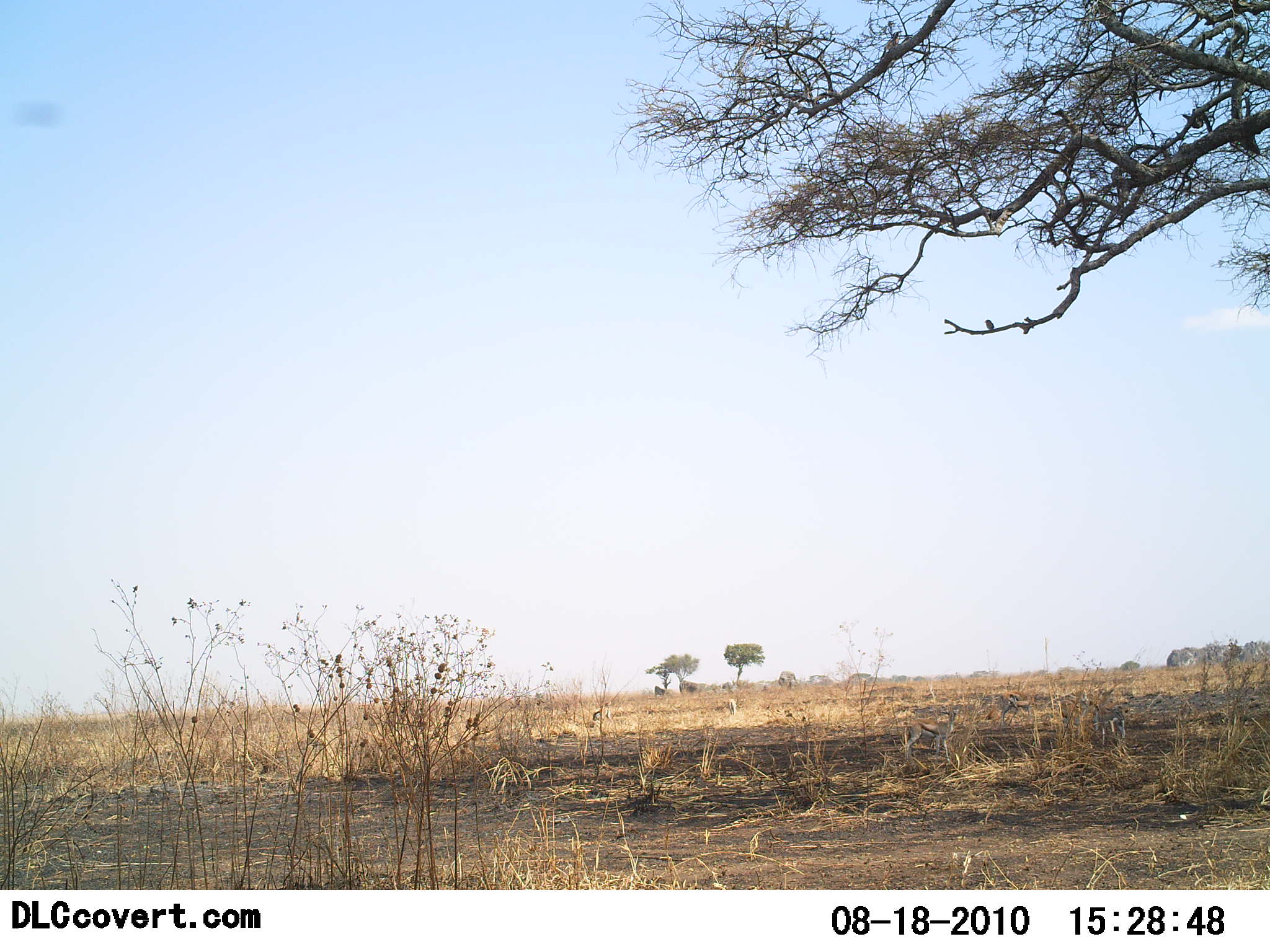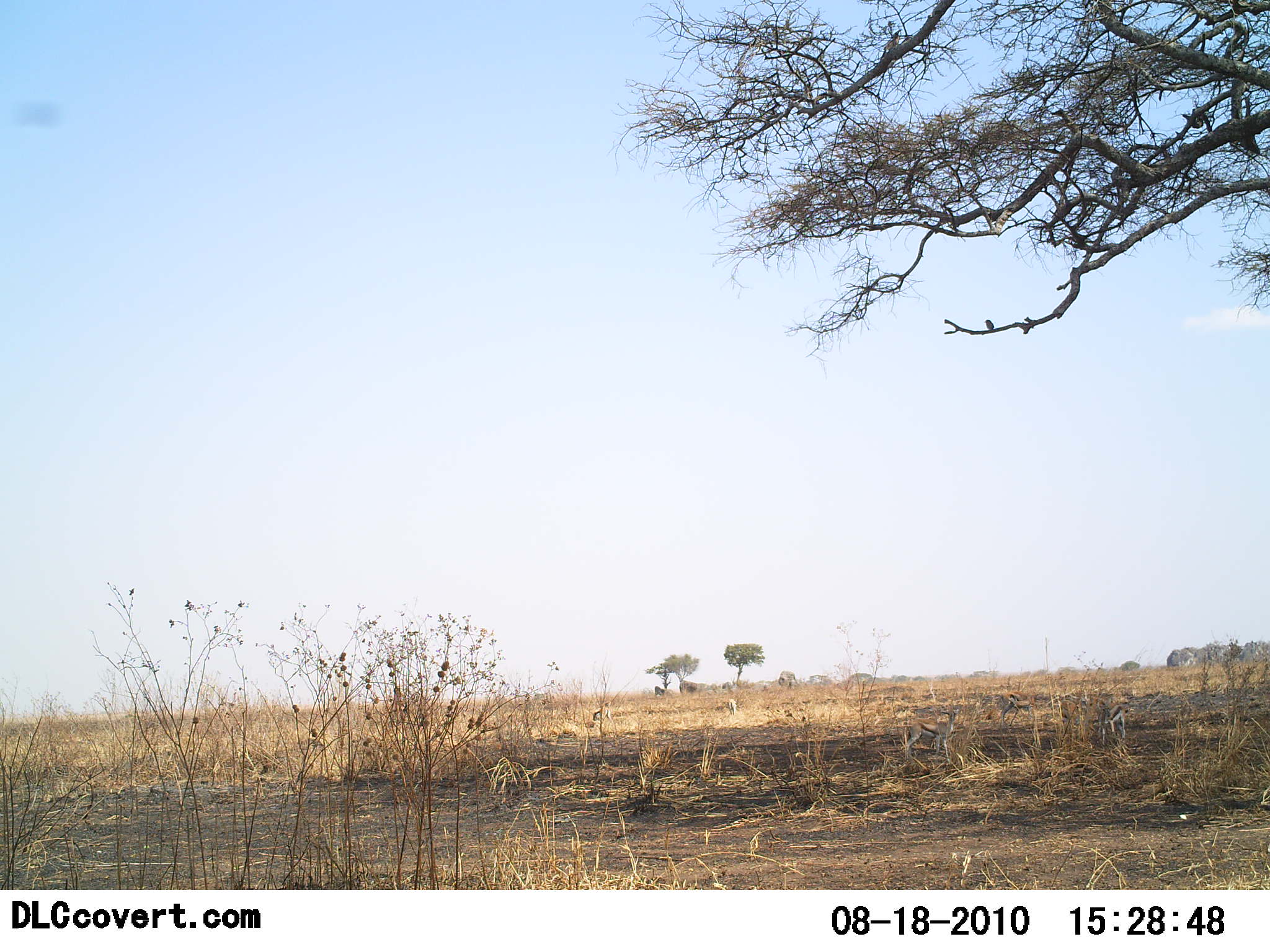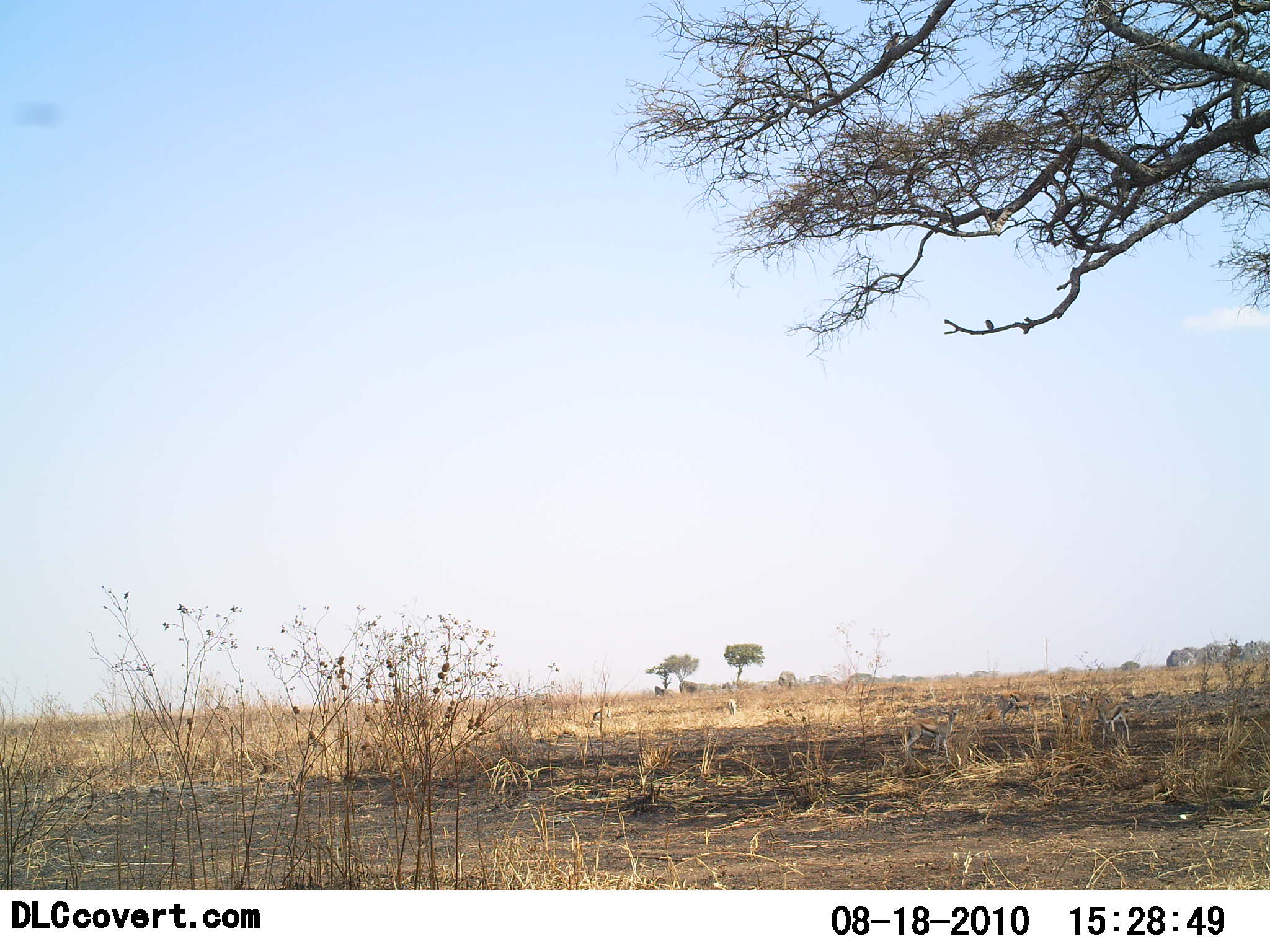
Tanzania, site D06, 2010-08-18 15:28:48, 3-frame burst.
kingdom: Animalia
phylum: Chordata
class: Mammalia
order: Artiodactyla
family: Bovidae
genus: Eudorcas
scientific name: Eudorcas thomsonii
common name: thomson's gazelle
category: gazellethomsons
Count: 3.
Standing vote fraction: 70%.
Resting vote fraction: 10%.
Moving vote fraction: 0%.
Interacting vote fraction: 0%.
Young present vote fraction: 0%.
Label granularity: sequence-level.